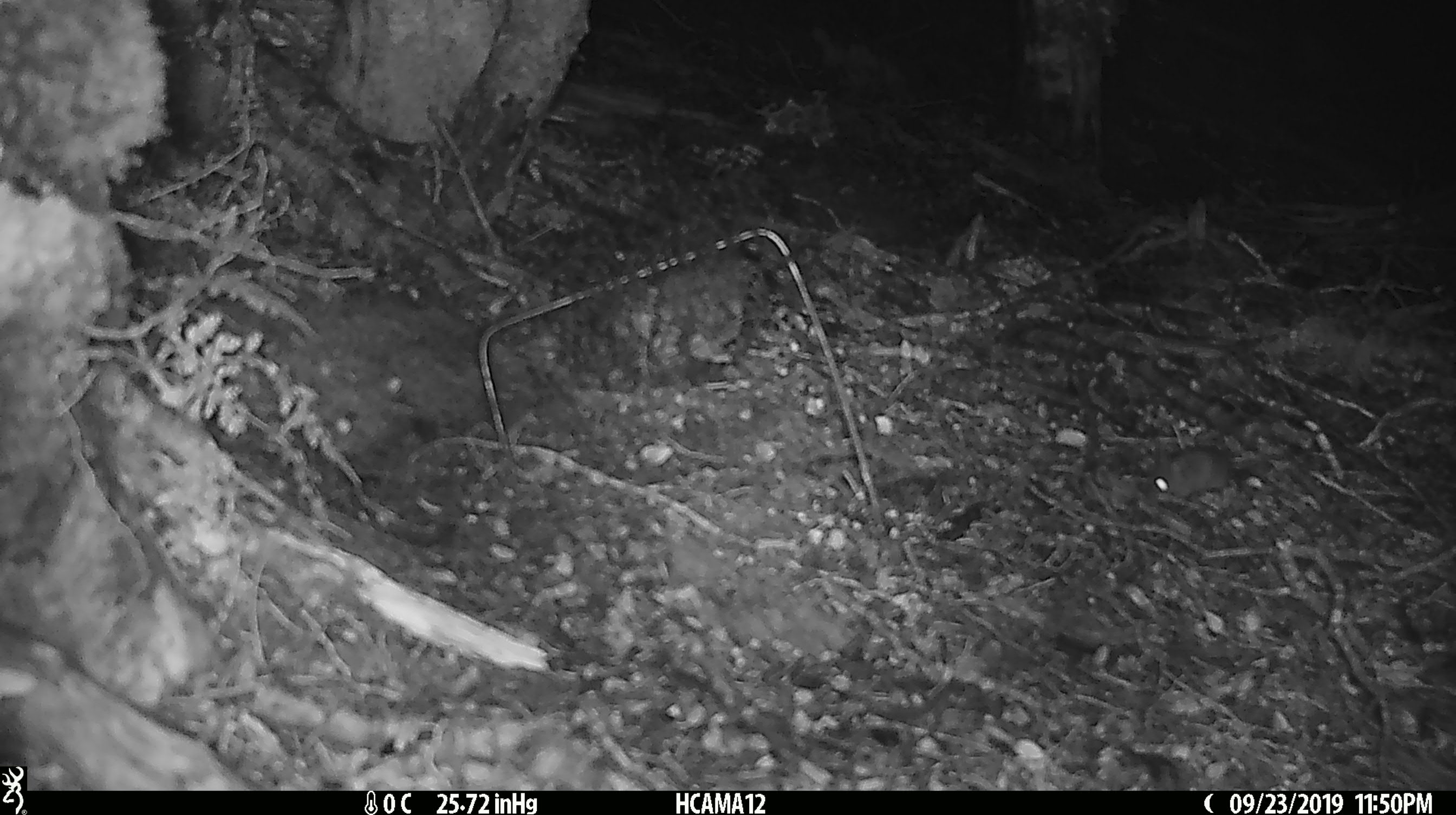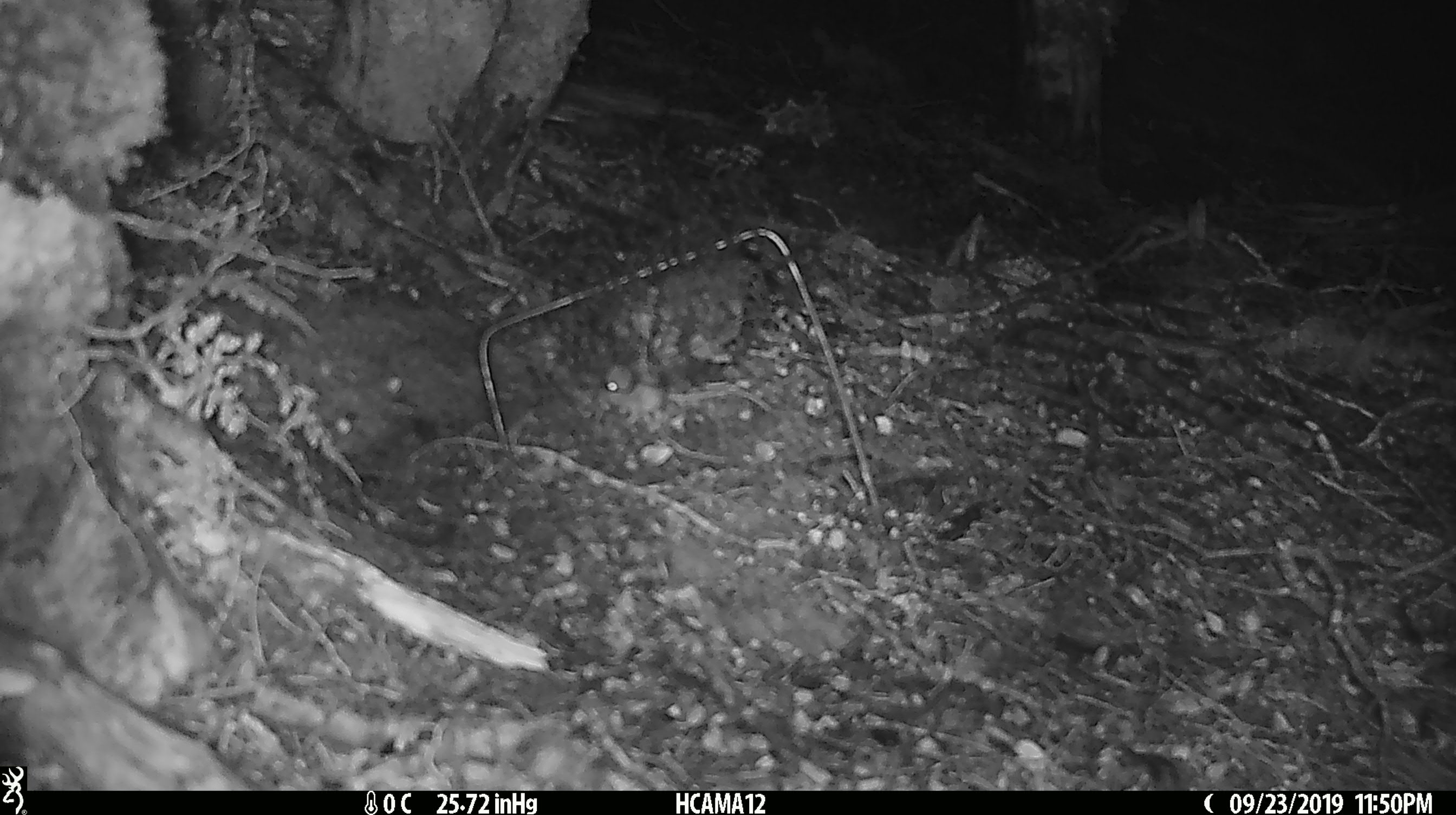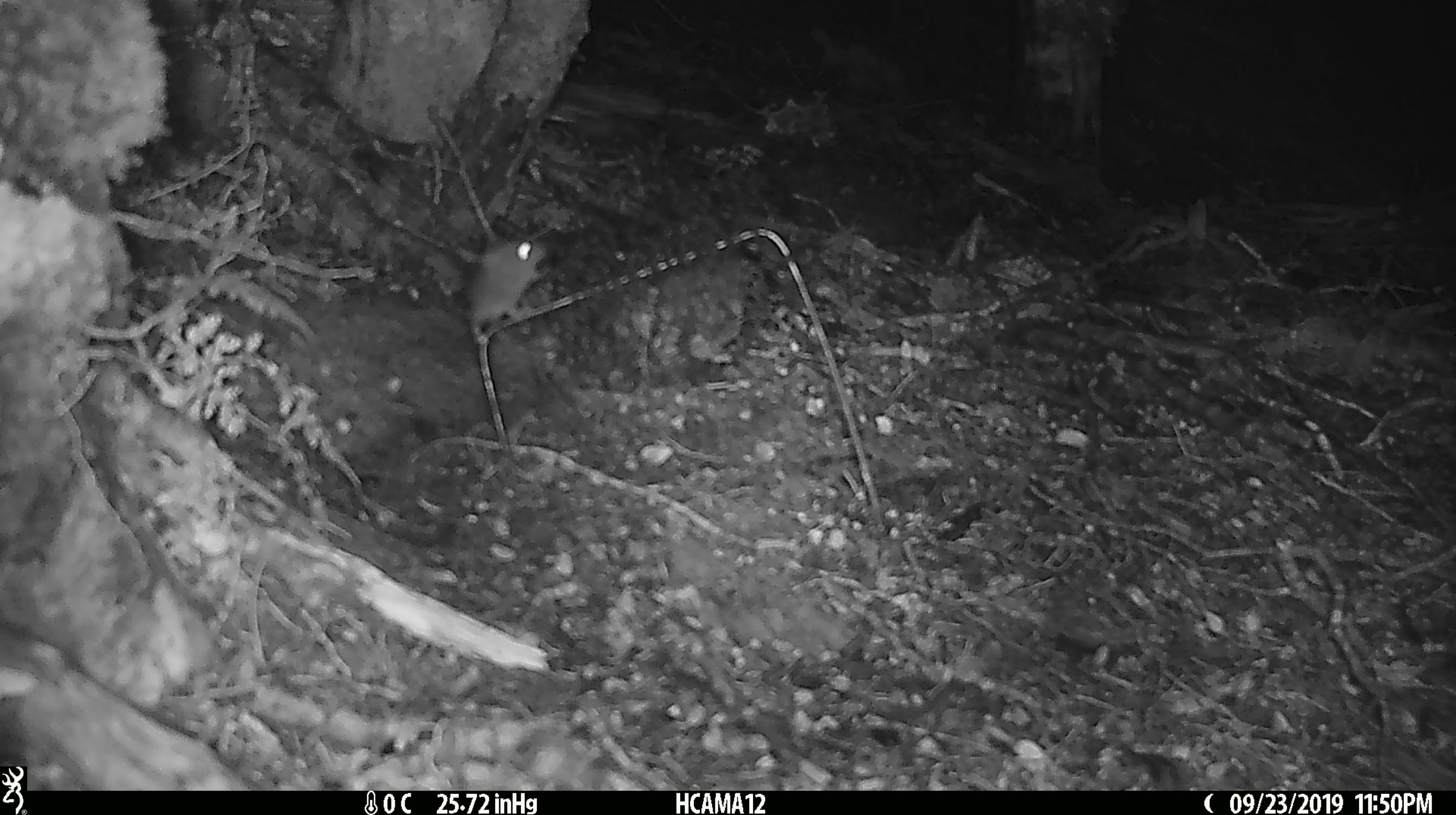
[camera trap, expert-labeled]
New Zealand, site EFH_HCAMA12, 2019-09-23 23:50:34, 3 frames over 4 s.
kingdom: Animalia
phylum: Chordata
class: Mammalia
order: Rodentia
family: Muridae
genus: Mus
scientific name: Mus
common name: mouse